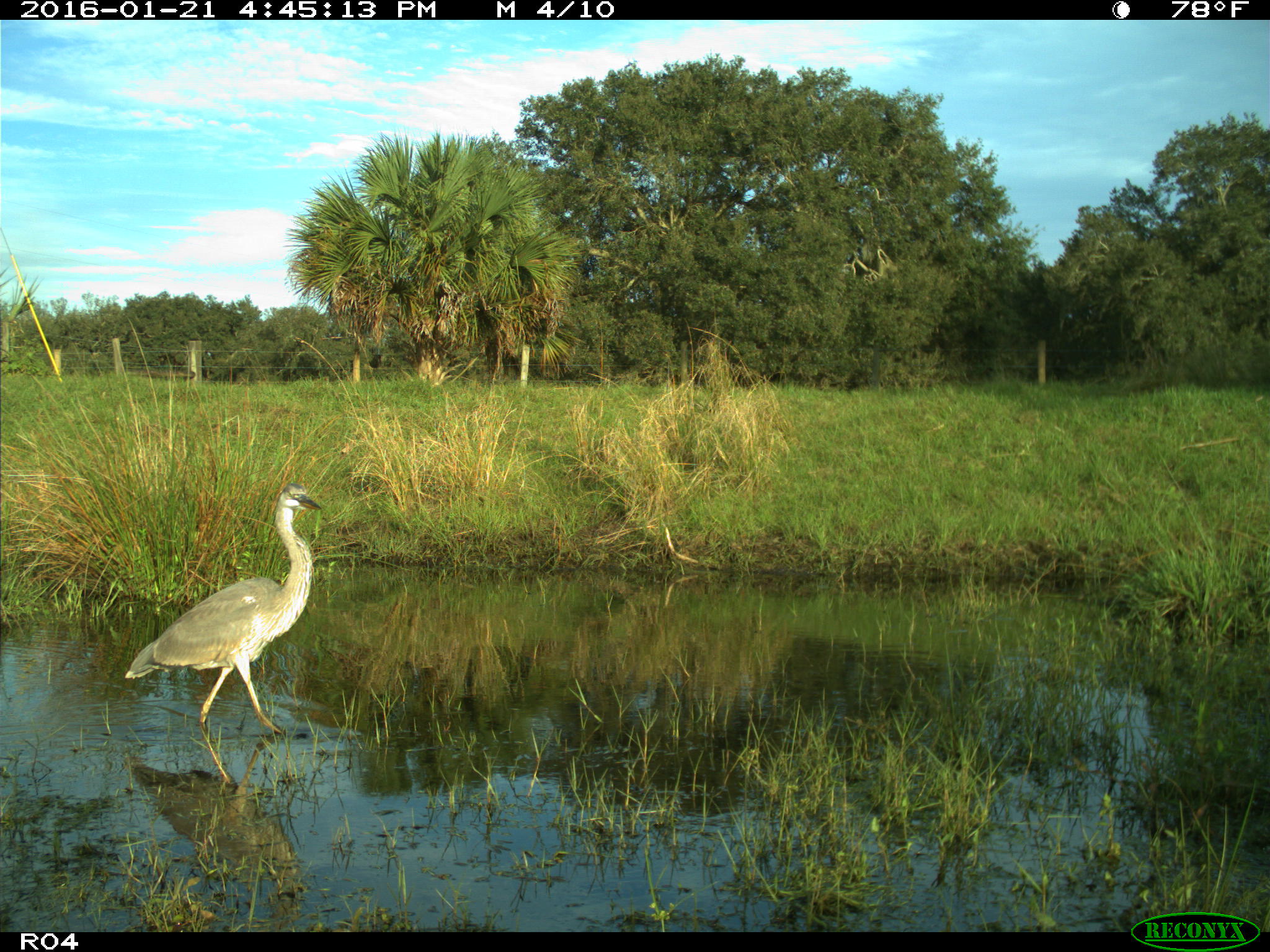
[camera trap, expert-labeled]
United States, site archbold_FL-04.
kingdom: Animalia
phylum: Chordata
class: Aves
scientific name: Aves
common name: birds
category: unidentified bird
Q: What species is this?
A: Unidentified bird (birds) (Aves).